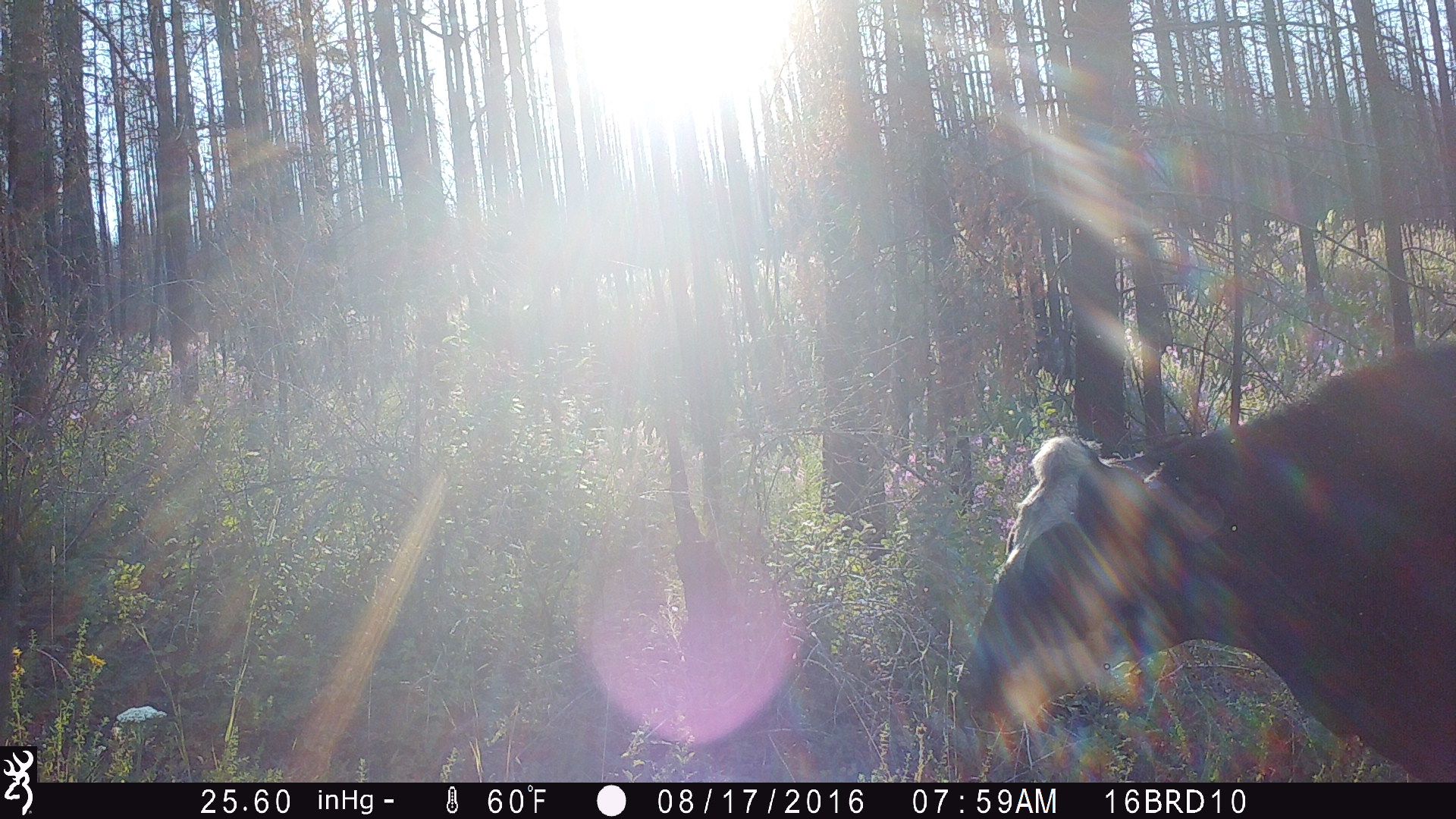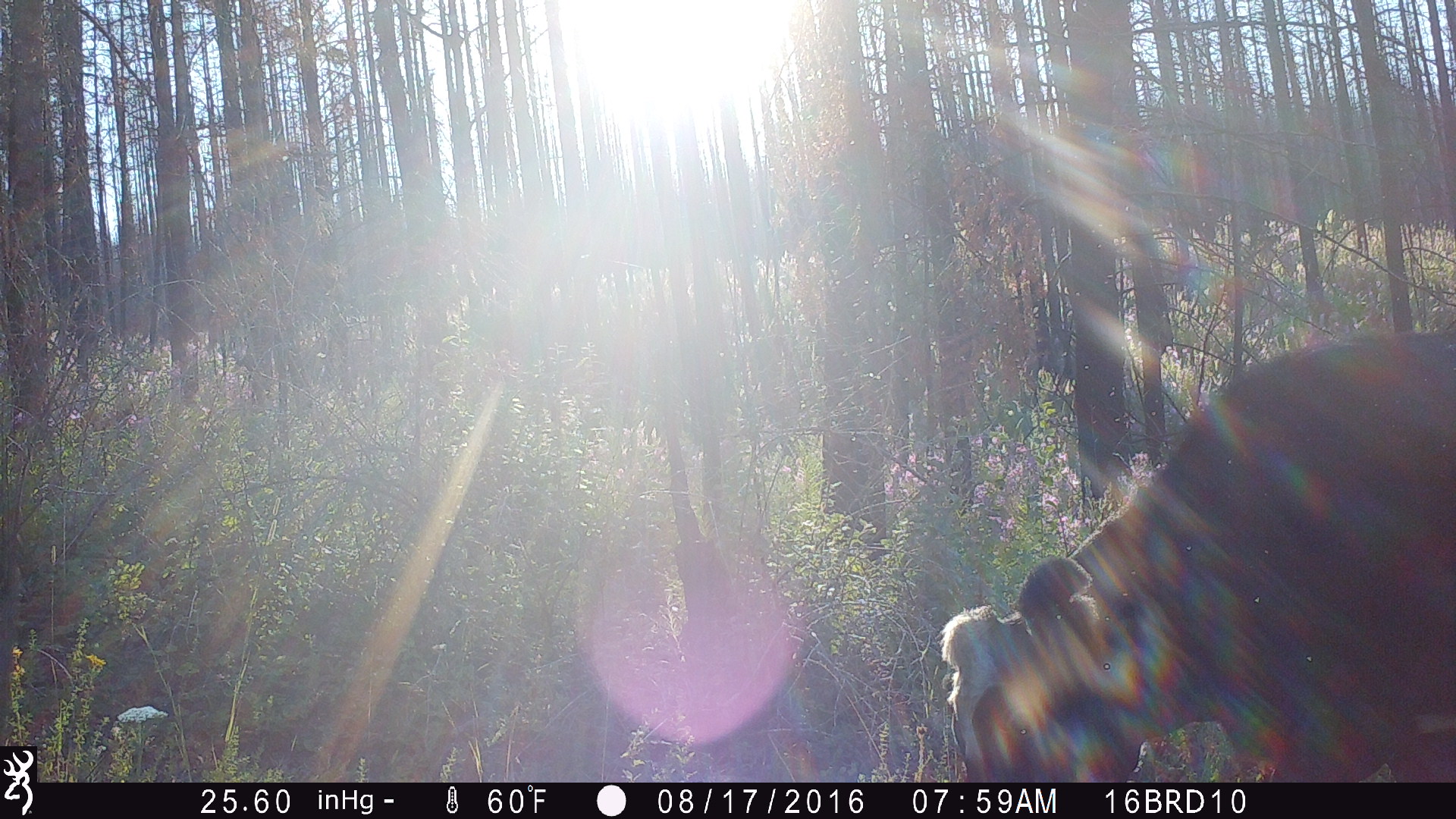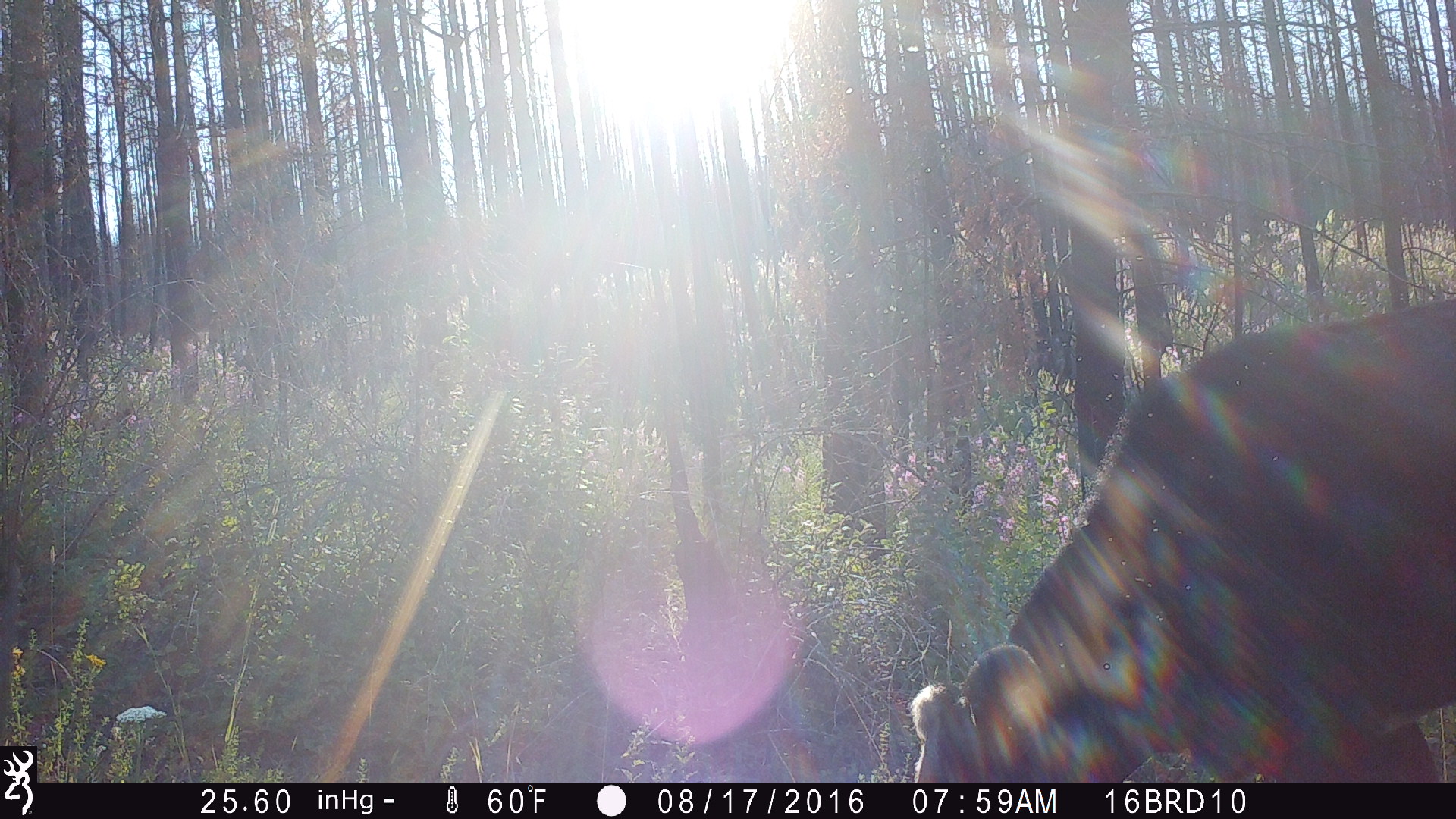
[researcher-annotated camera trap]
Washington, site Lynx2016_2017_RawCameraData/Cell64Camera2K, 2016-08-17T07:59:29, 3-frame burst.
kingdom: Animalia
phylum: Chordata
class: Mammalia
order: Artiodactyla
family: Bovidae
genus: Bos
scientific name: Bos taurus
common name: domestic cattle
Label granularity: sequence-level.